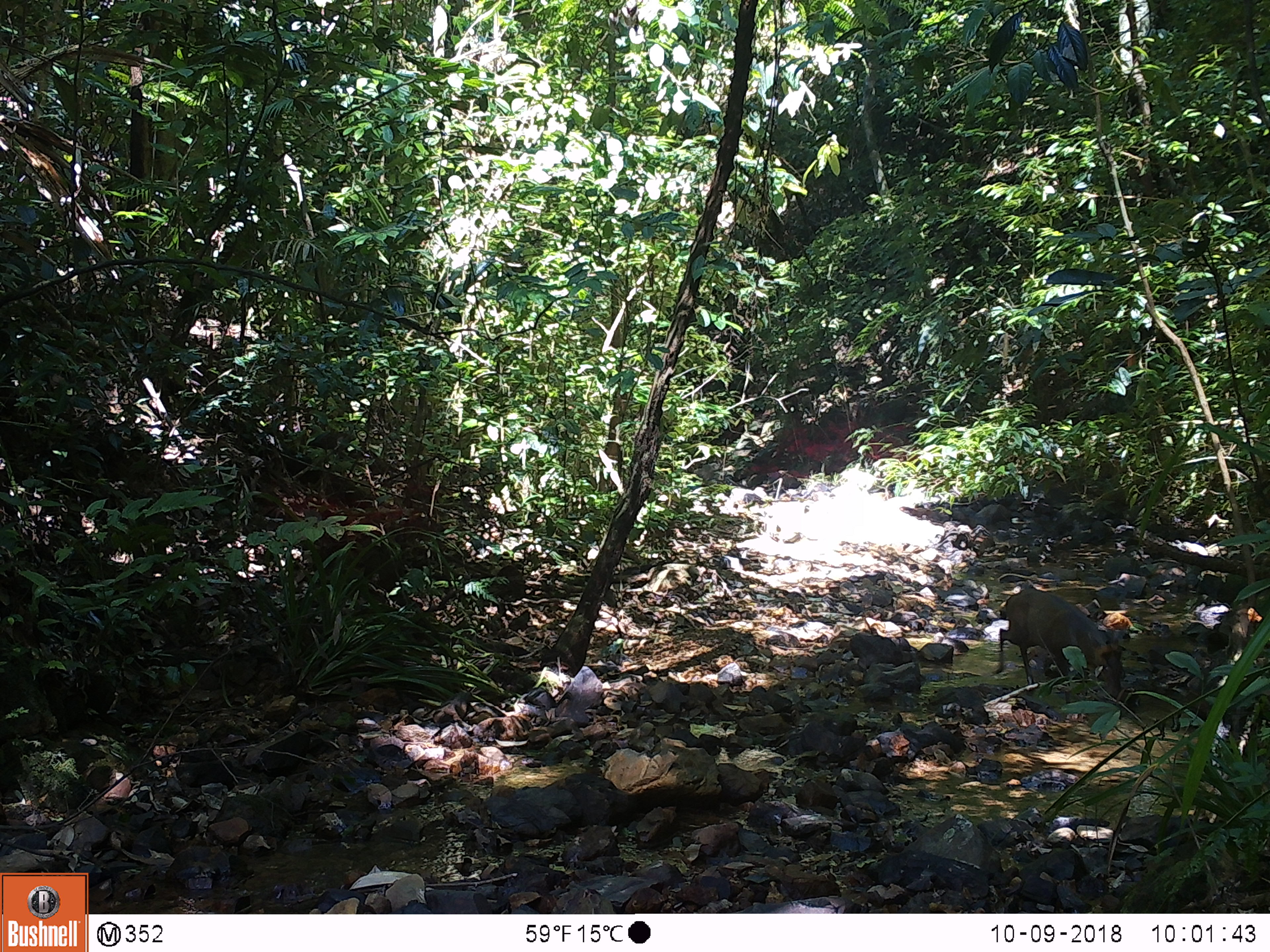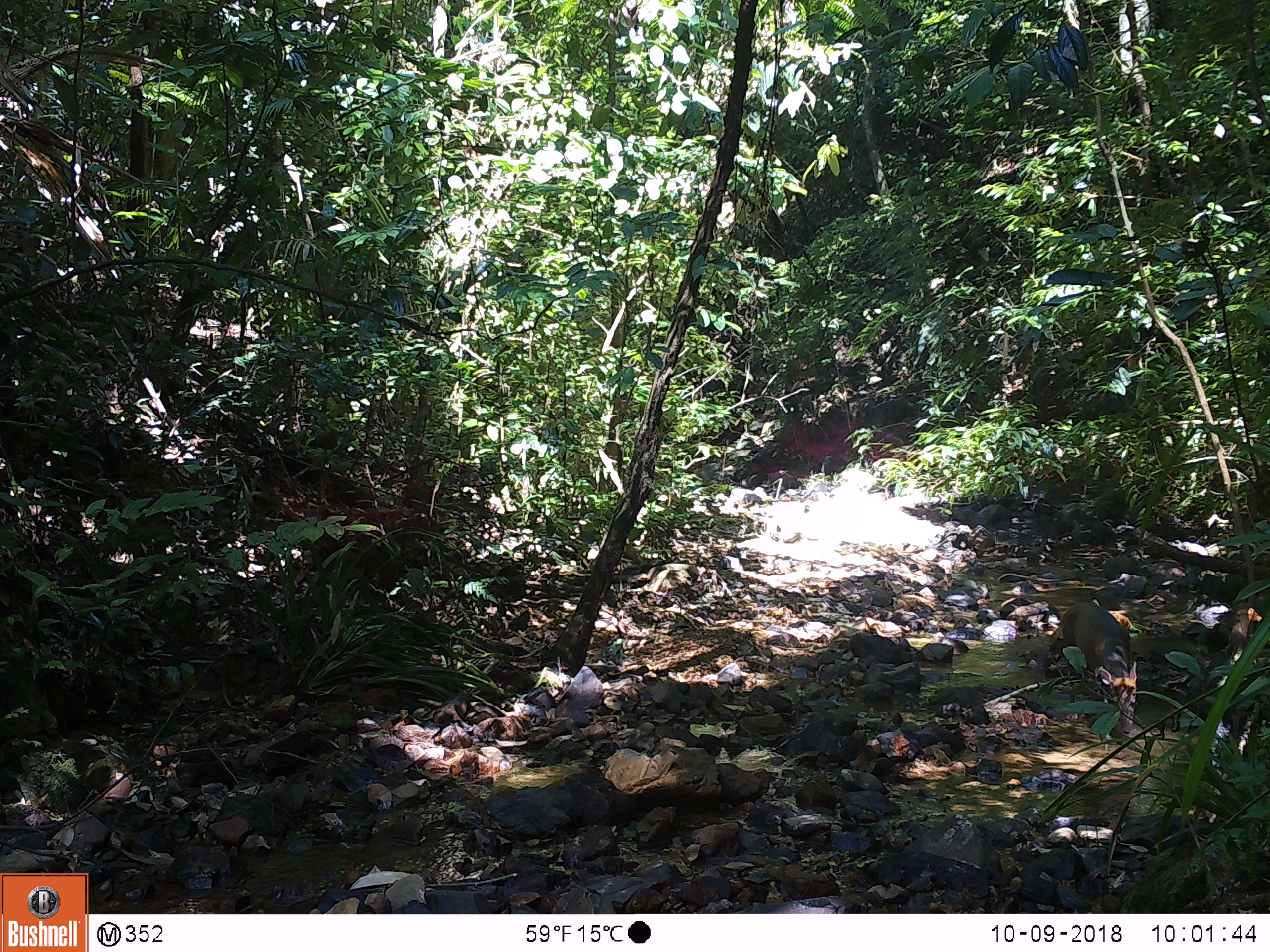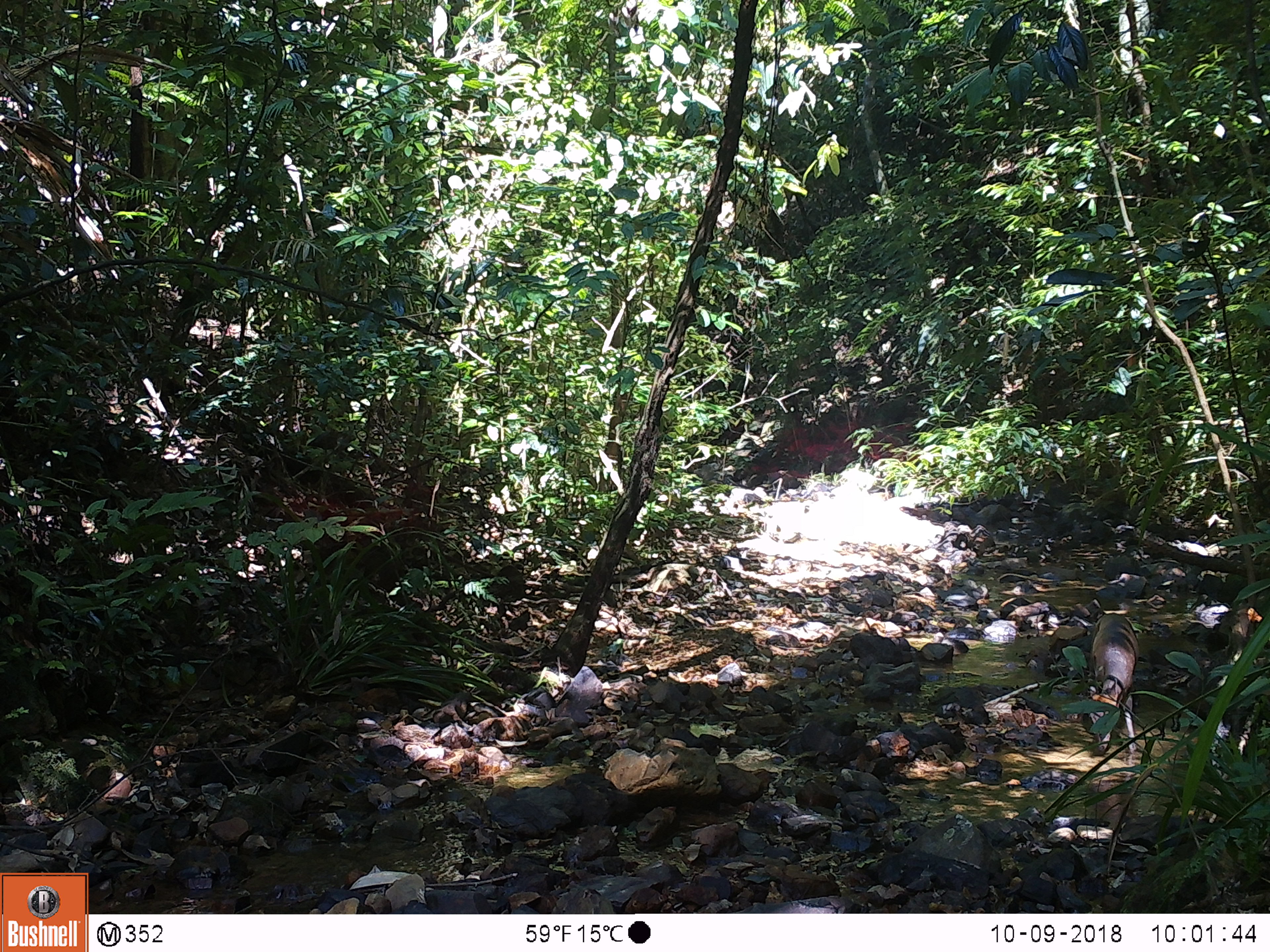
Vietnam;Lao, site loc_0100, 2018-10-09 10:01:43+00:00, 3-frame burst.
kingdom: Animalia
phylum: Chordata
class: Mammalia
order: Artiodactyla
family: Cervidae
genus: Muntiacus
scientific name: Muntiacus rooseveltorum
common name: roosevelt's muntjac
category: roosevelts muntjac group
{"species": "roosevelts muntjac group (roosevelt's muntjac) (Muntiacus rooseveltorum)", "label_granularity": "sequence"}